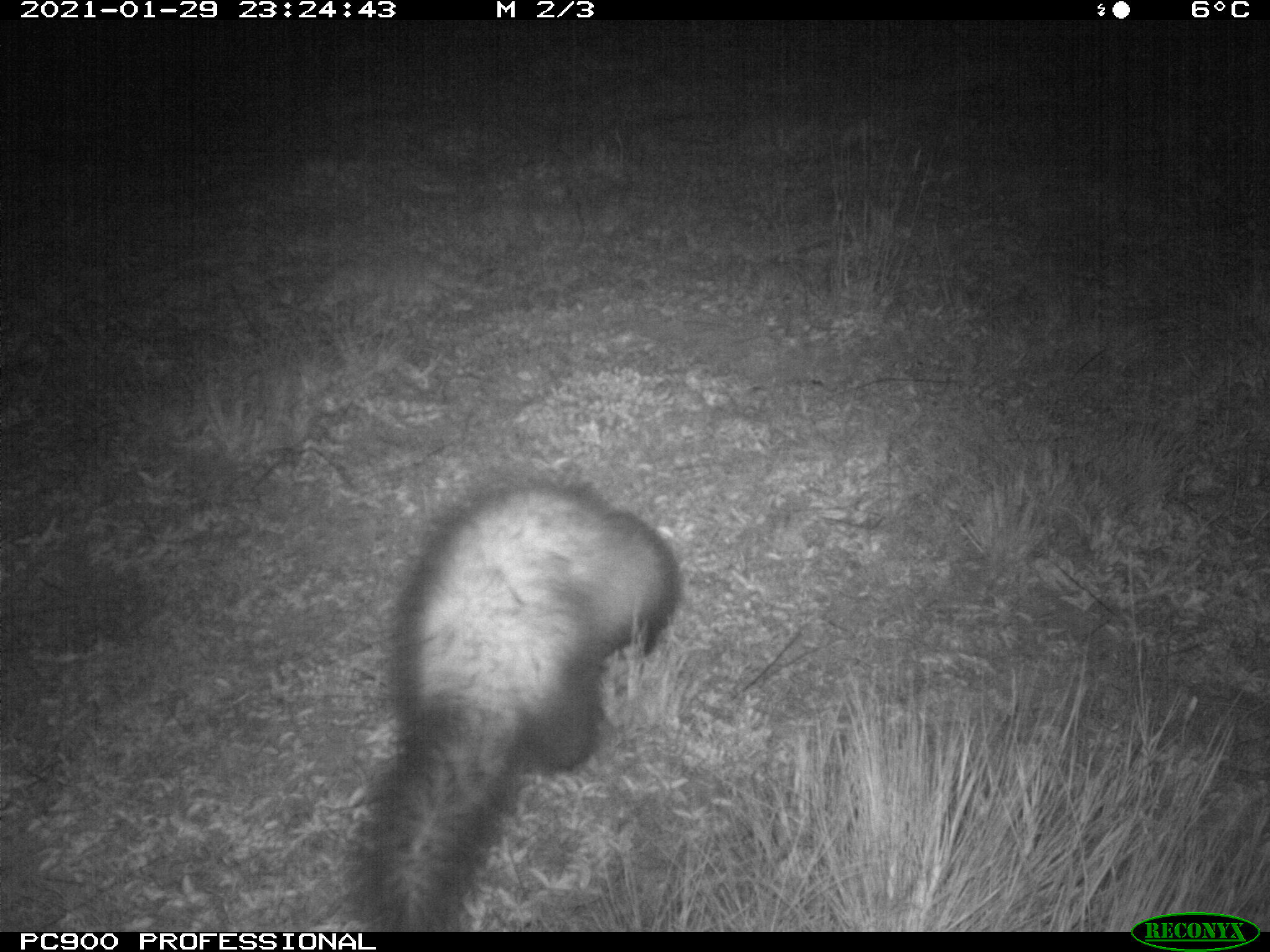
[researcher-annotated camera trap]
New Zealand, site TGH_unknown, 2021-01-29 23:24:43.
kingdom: Animalia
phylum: Chordata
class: Mammalia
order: Carnivora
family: Mustelidae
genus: Mustela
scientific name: Mustela furo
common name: ferret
Ferret (Mustela furo).